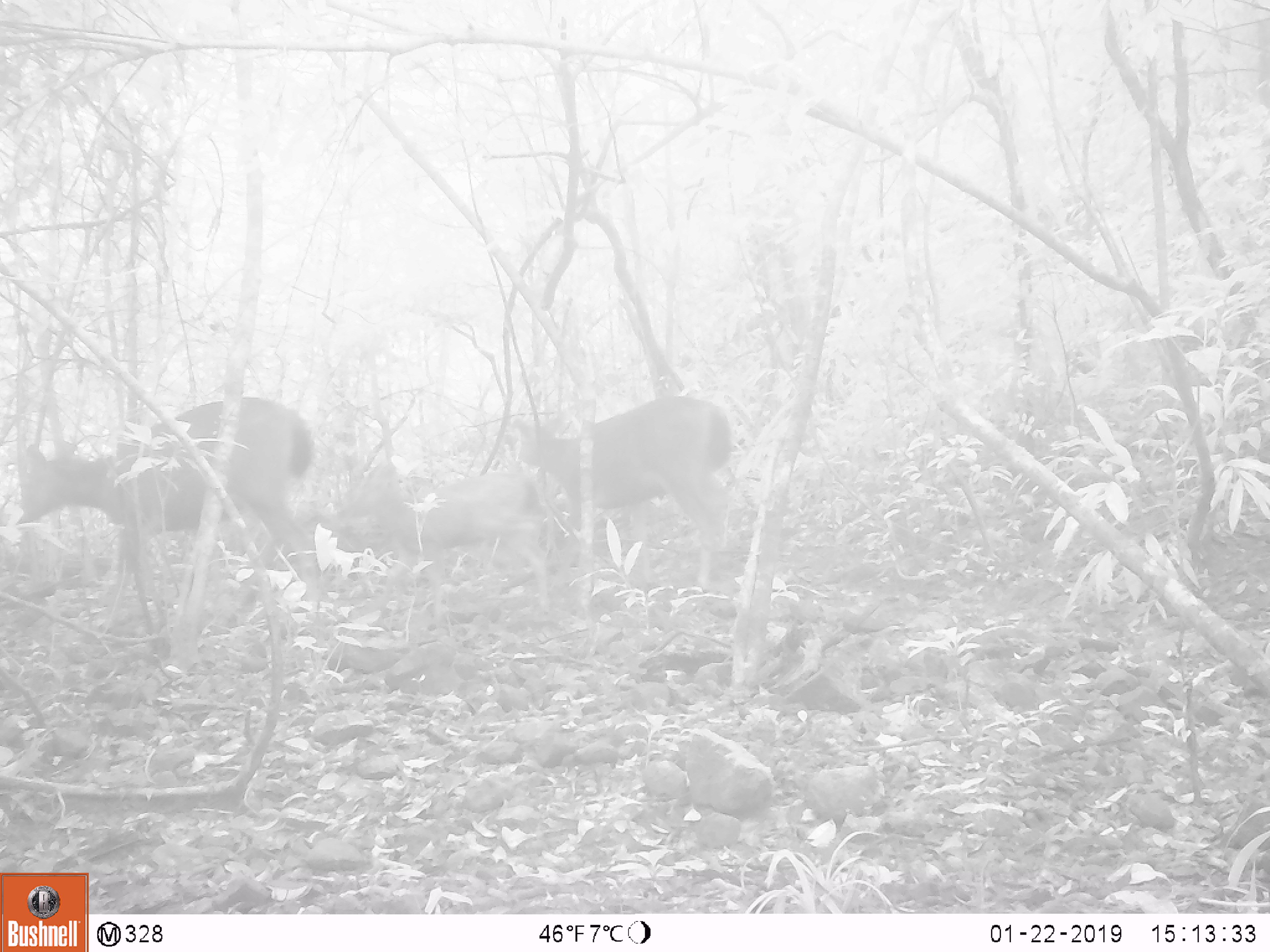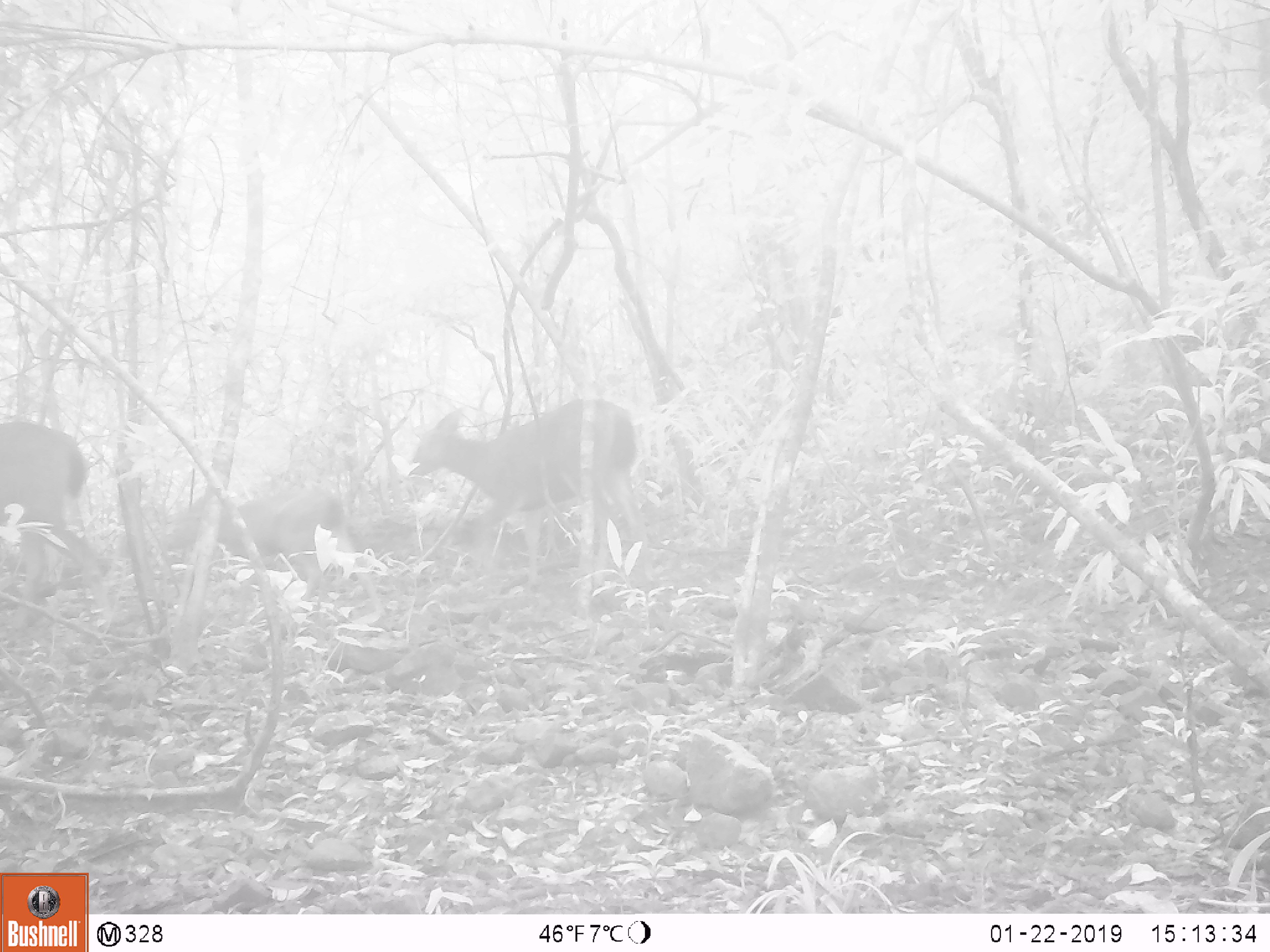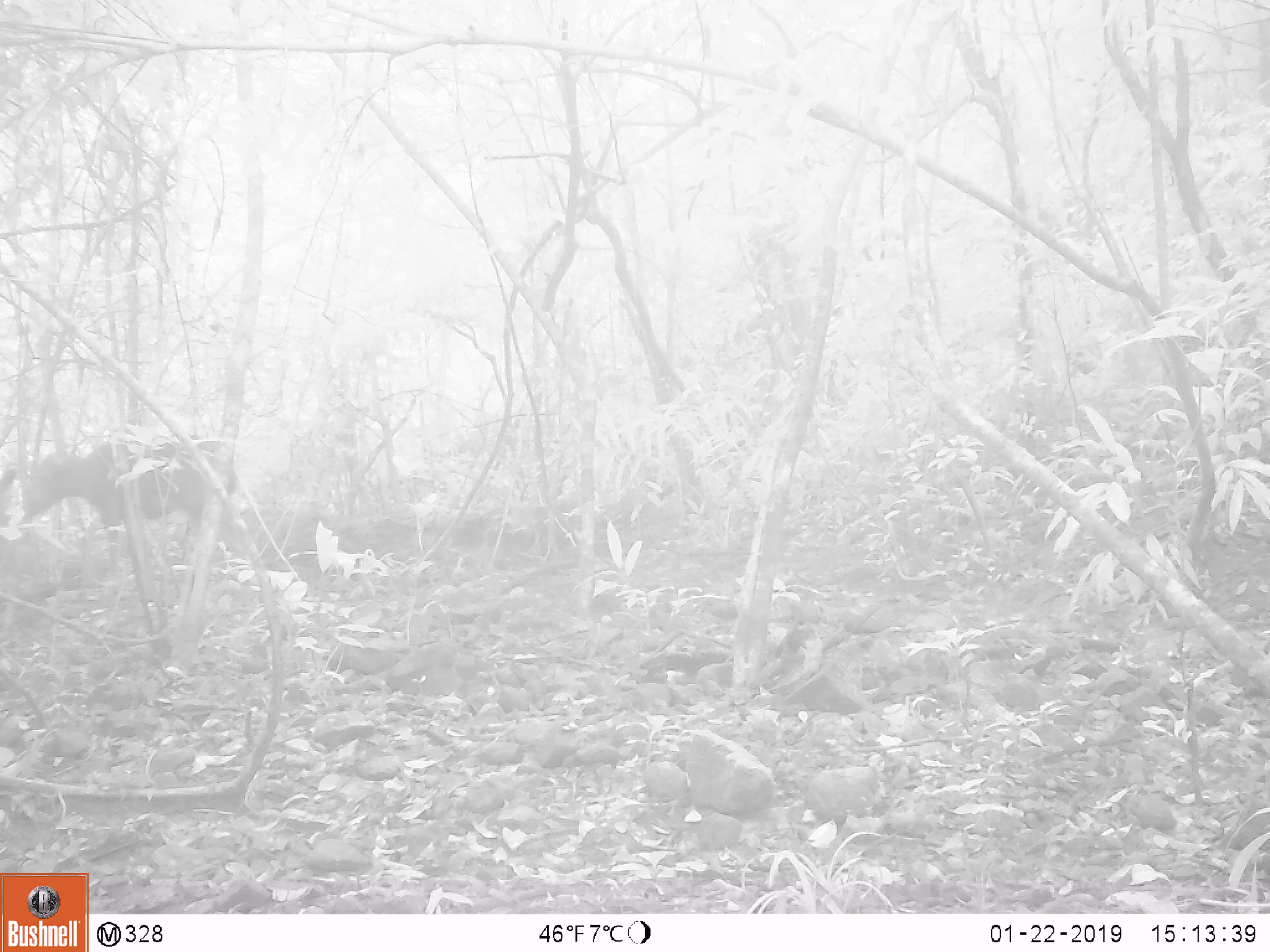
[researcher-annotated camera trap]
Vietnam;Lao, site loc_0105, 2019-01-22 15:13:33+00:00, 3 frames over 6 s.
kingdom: Animalia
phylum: Chordata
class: Mammalia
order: Artiodactyla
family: Cervidae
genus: Rusa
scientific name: Rusa unicolor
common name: sambar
Sambar (Rusa unicolor). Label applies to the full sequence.